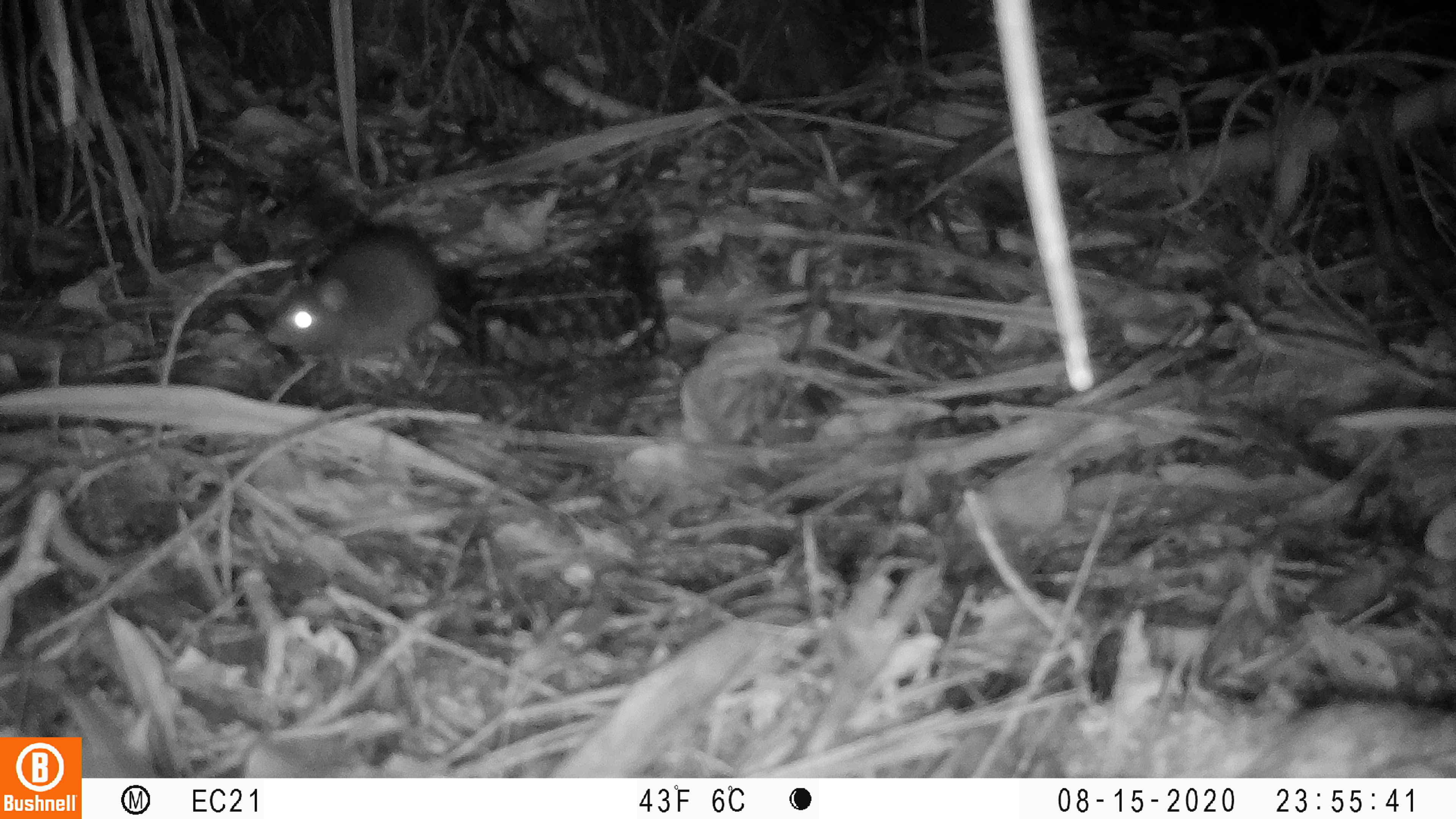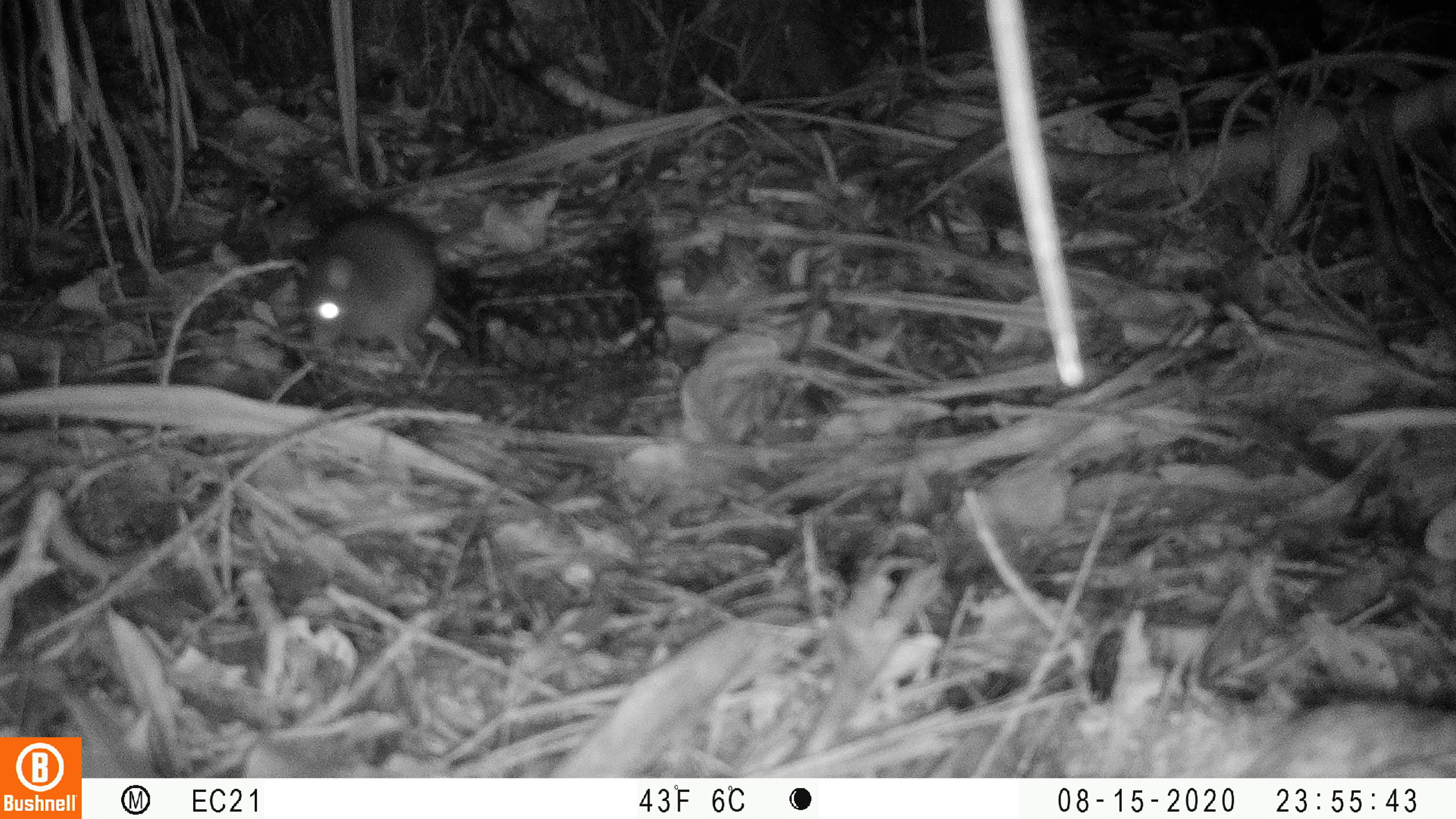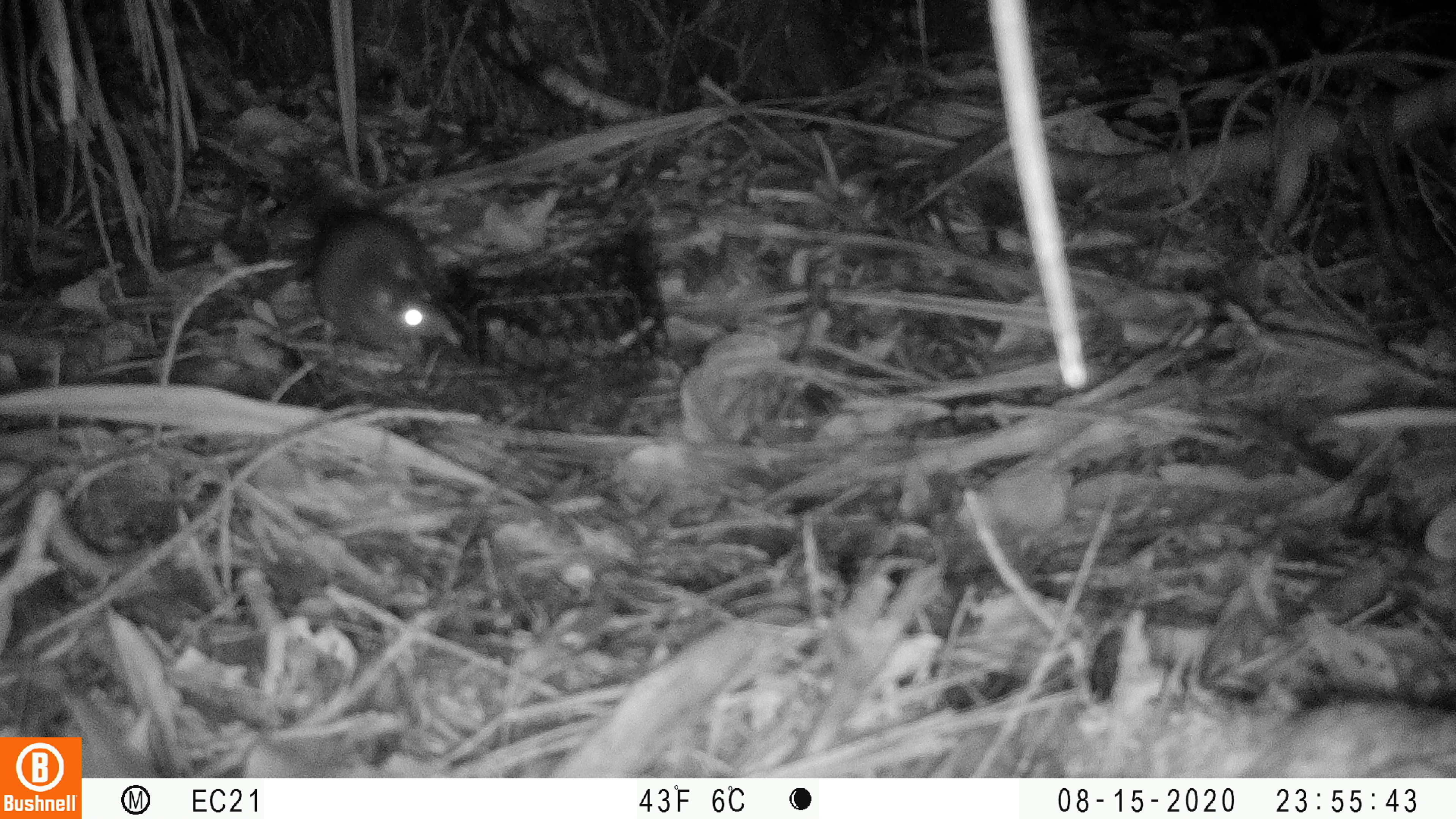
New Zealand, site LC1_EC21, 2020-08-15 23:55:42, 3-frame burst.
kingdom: Animalia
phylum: Chordata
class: Mammalia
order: Rodentia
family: Muridae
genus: Rattus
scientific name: Rattus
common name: rat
Rat (Rattus).